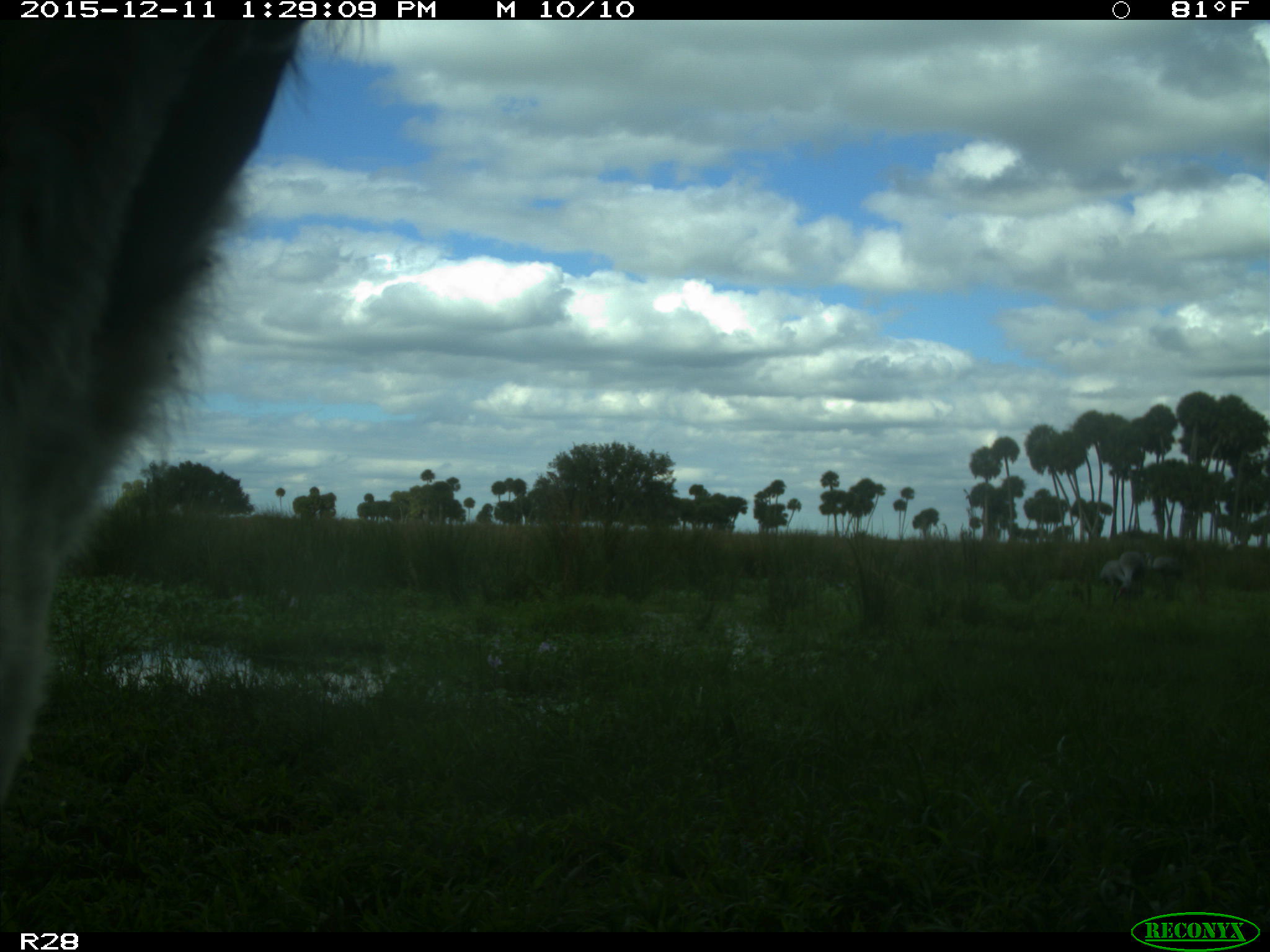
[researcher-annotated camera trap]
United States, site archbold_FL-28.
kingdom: Animalia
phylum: Chordata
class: Mammalia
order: Artiodactyla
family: Bovidae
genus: Bos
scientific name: Bos taurus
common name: domestic cow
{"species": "Bos taurus (domestic cow)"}